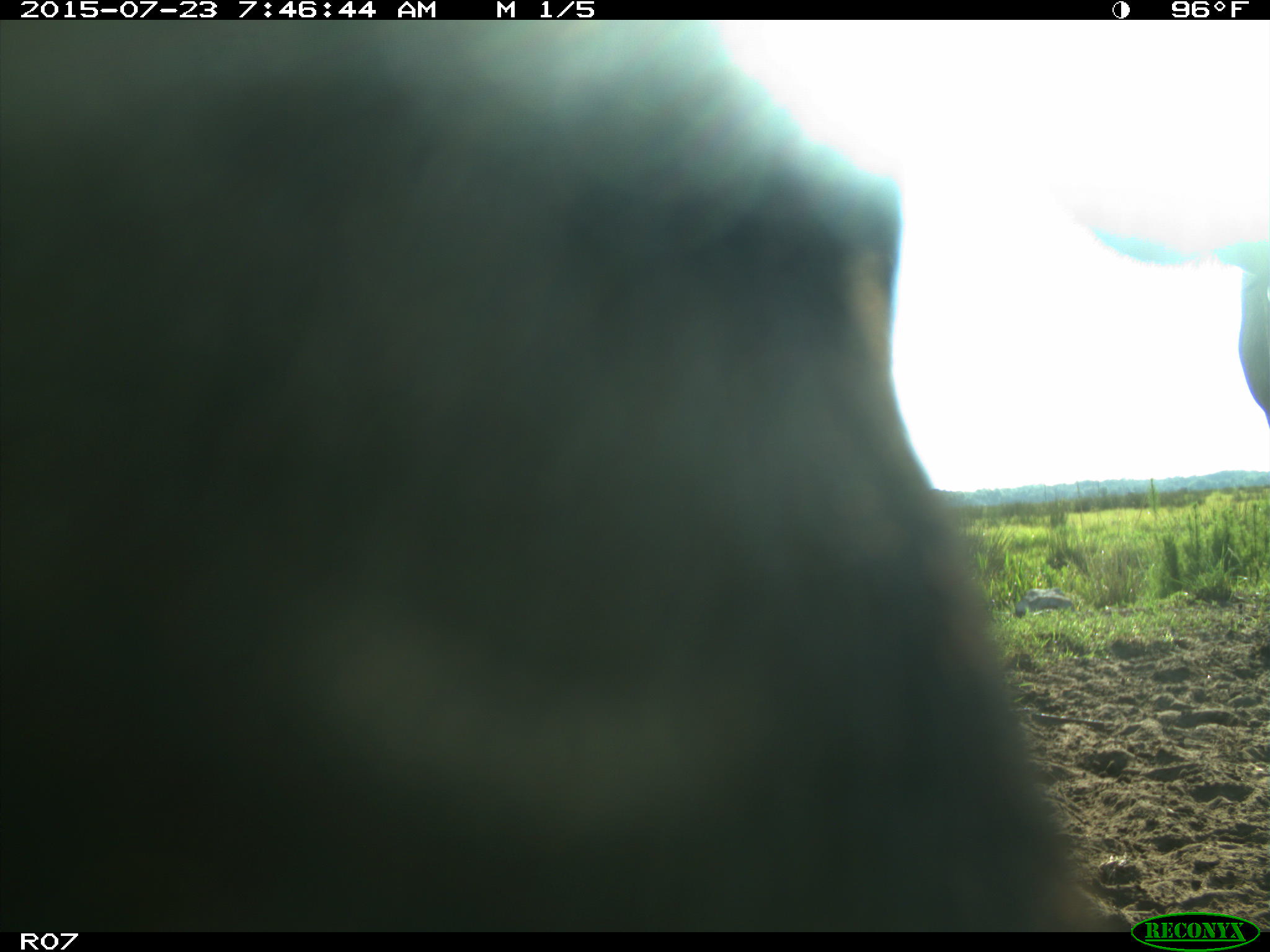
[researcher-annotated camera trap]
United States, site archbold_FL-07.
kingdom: Animalia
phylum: Chordata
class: Mammalia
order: Artiodactyla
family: Bovidae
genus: Bos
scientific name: Bos taurus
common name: domestic cow